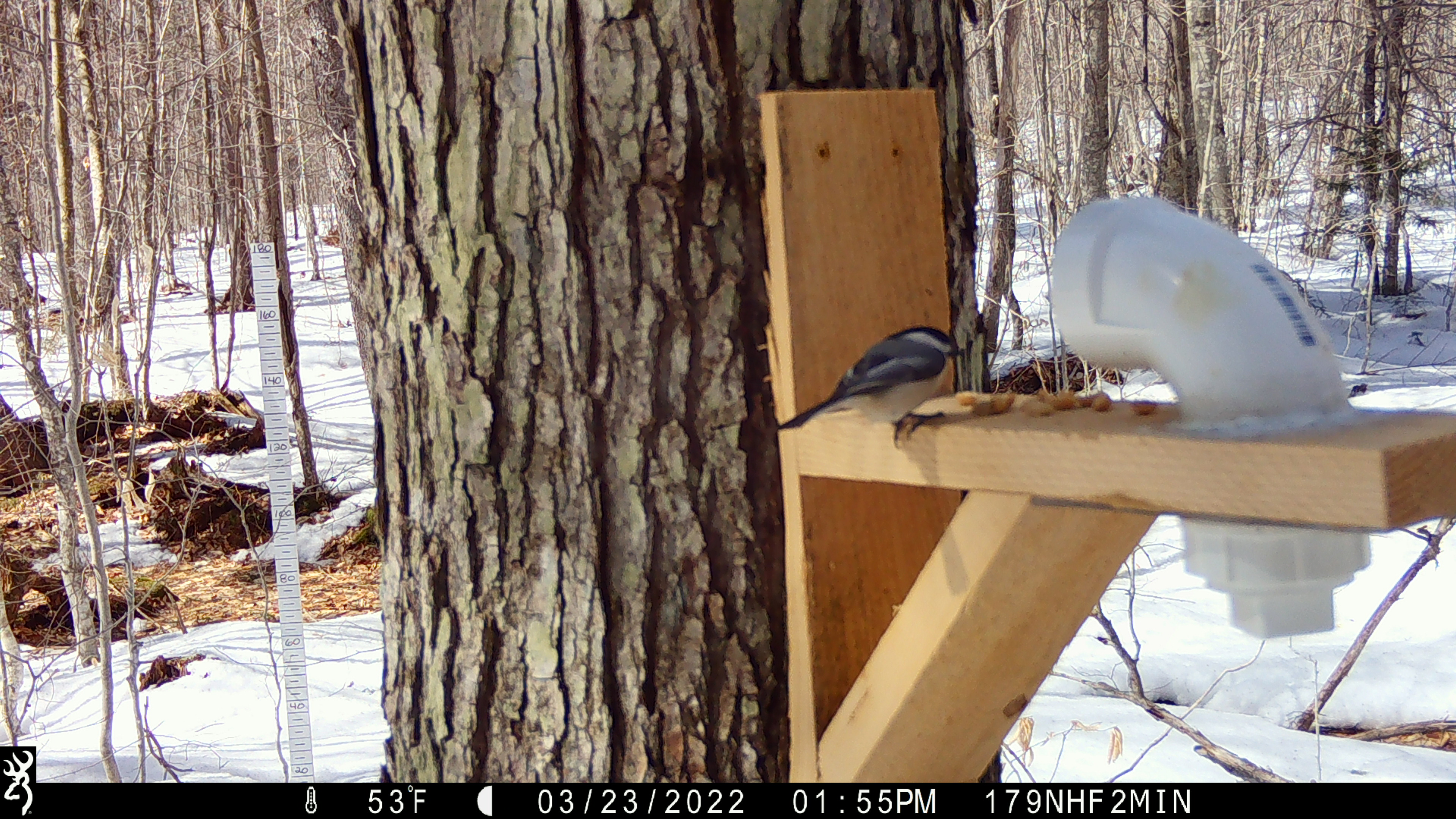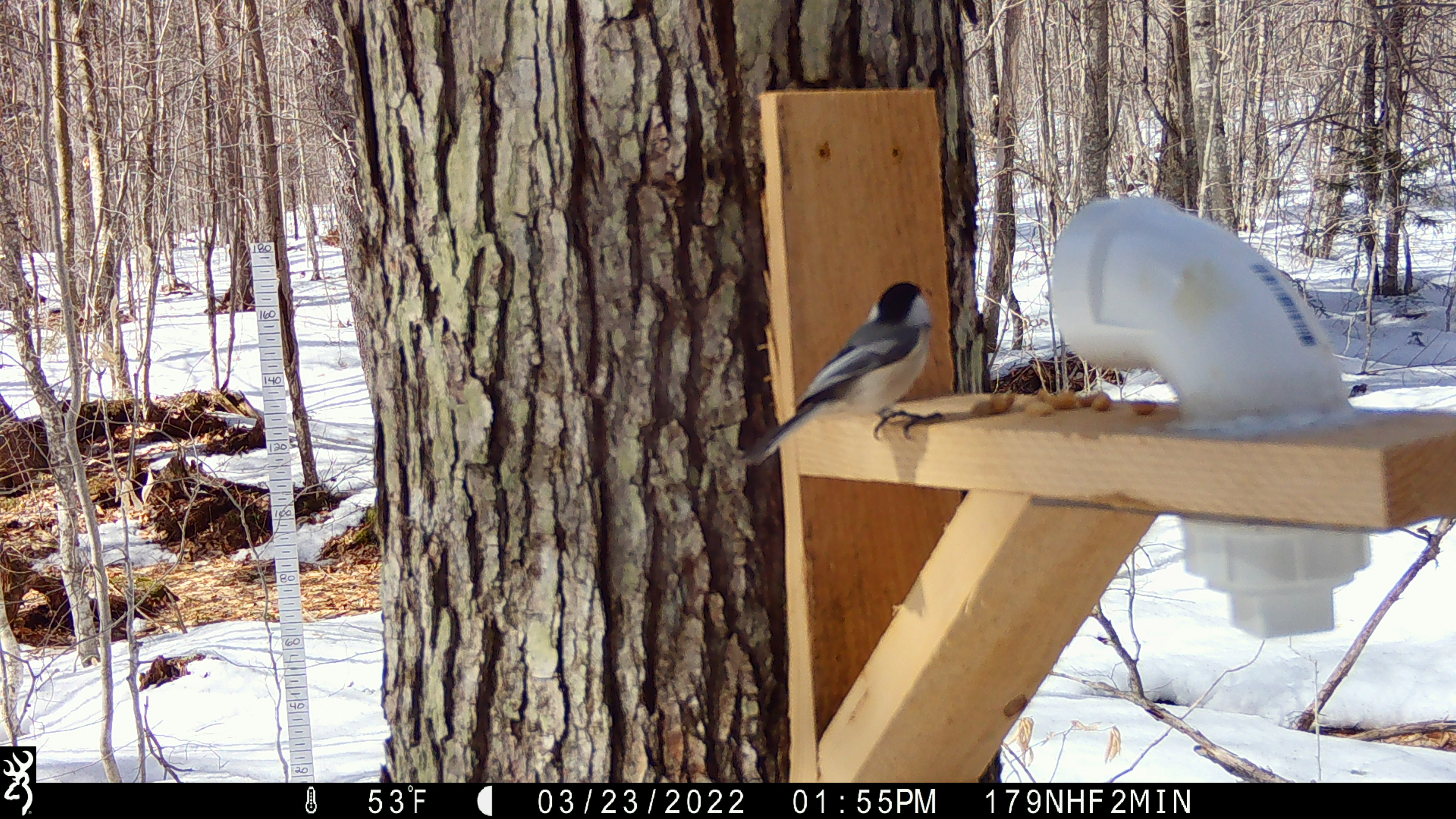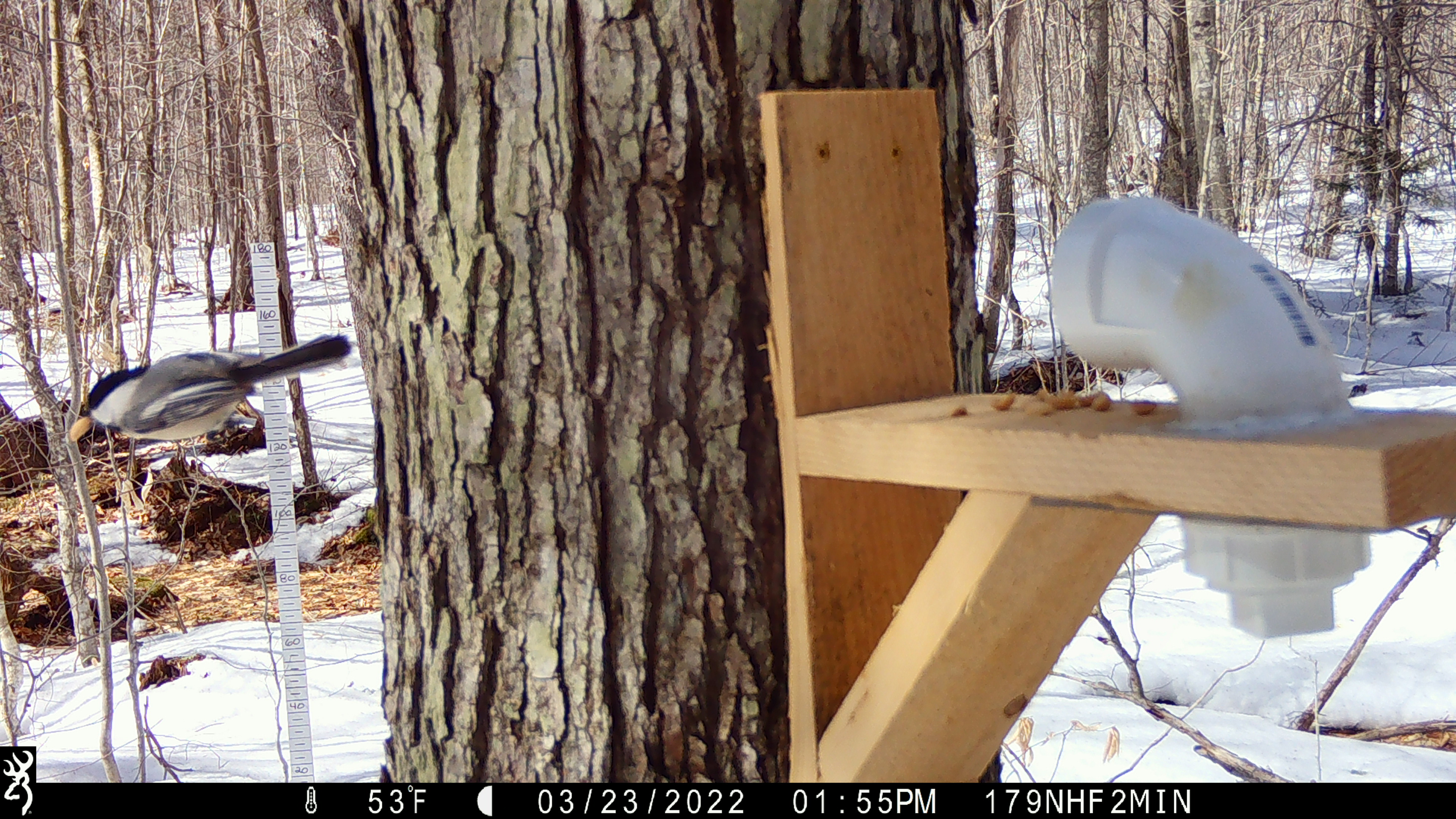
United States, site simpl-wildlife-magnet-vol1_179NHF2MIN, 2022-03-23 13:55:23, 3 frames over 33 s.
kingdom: Animalia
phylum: Chordata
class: Aves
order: Passeriformes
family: Sittidae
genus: Sitta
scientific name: Sitta canadensis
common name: red-breasted nuthatch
Red-breasted nuthatch (Sitta canadensis).